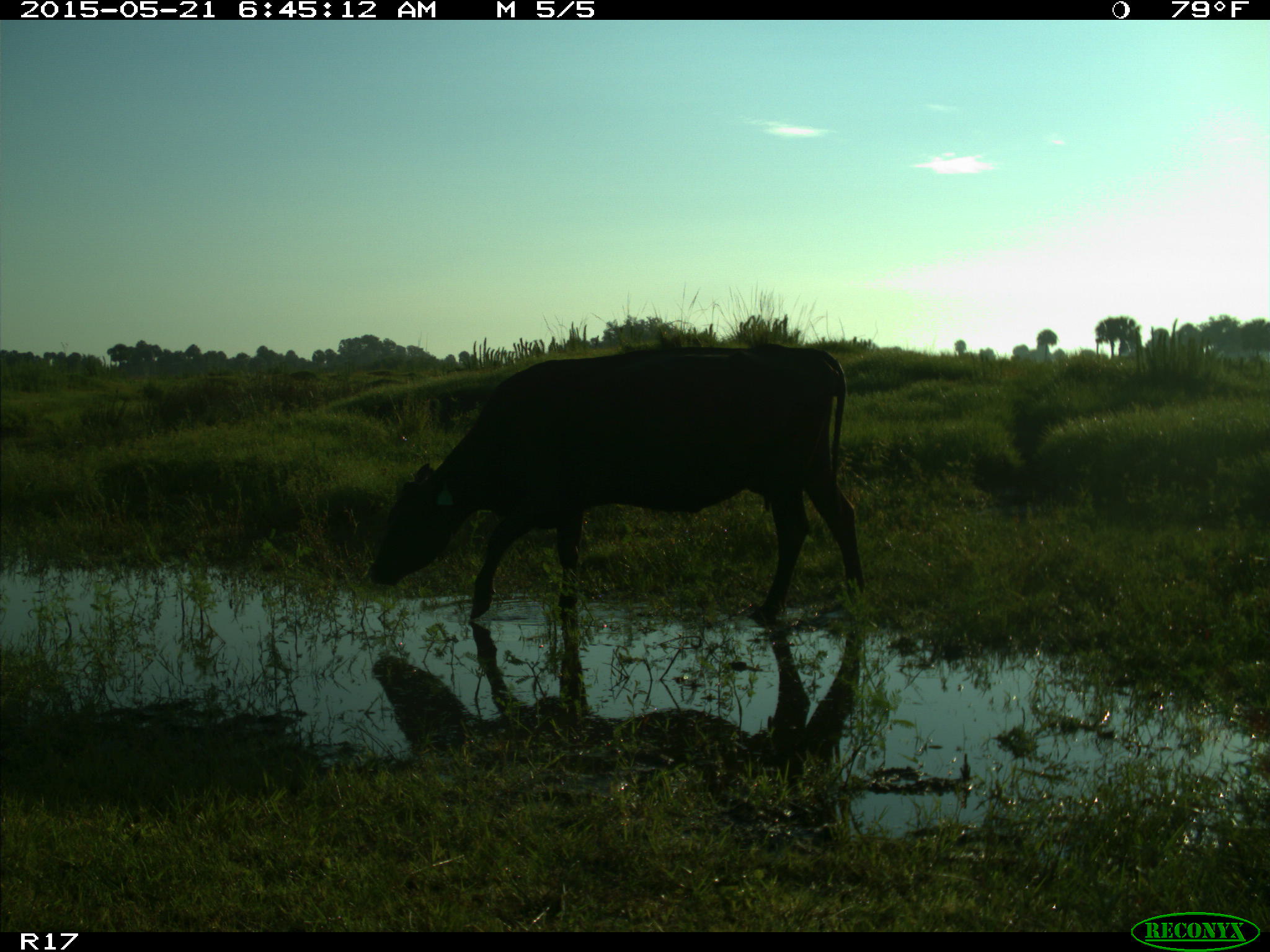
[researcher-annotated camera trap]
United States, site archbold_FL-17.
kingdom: Animalia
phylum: Chordata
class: Mammalia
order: Artiodactyla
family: Bovidae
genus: Bos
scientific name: Bos taurus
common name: domestic cow